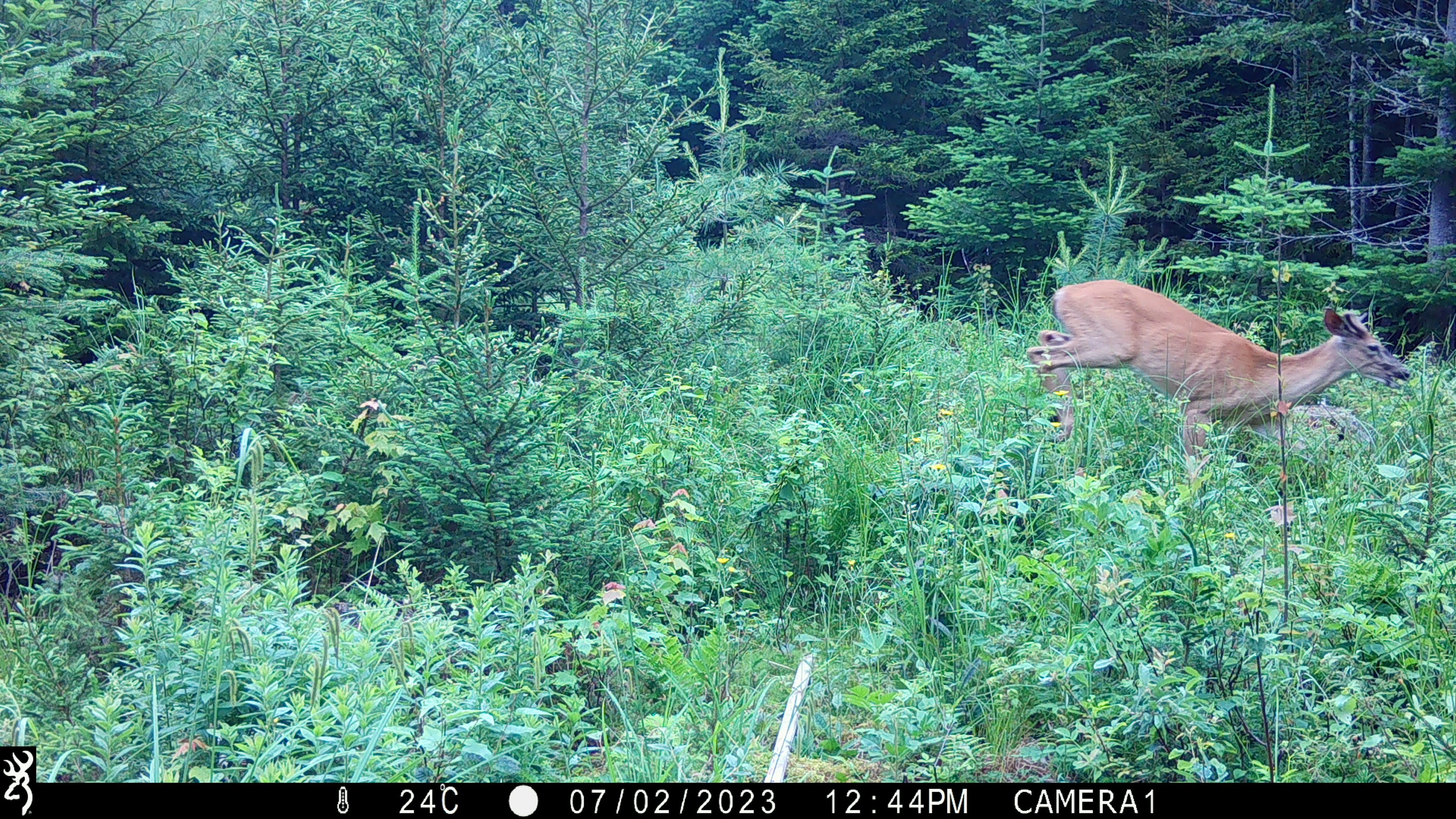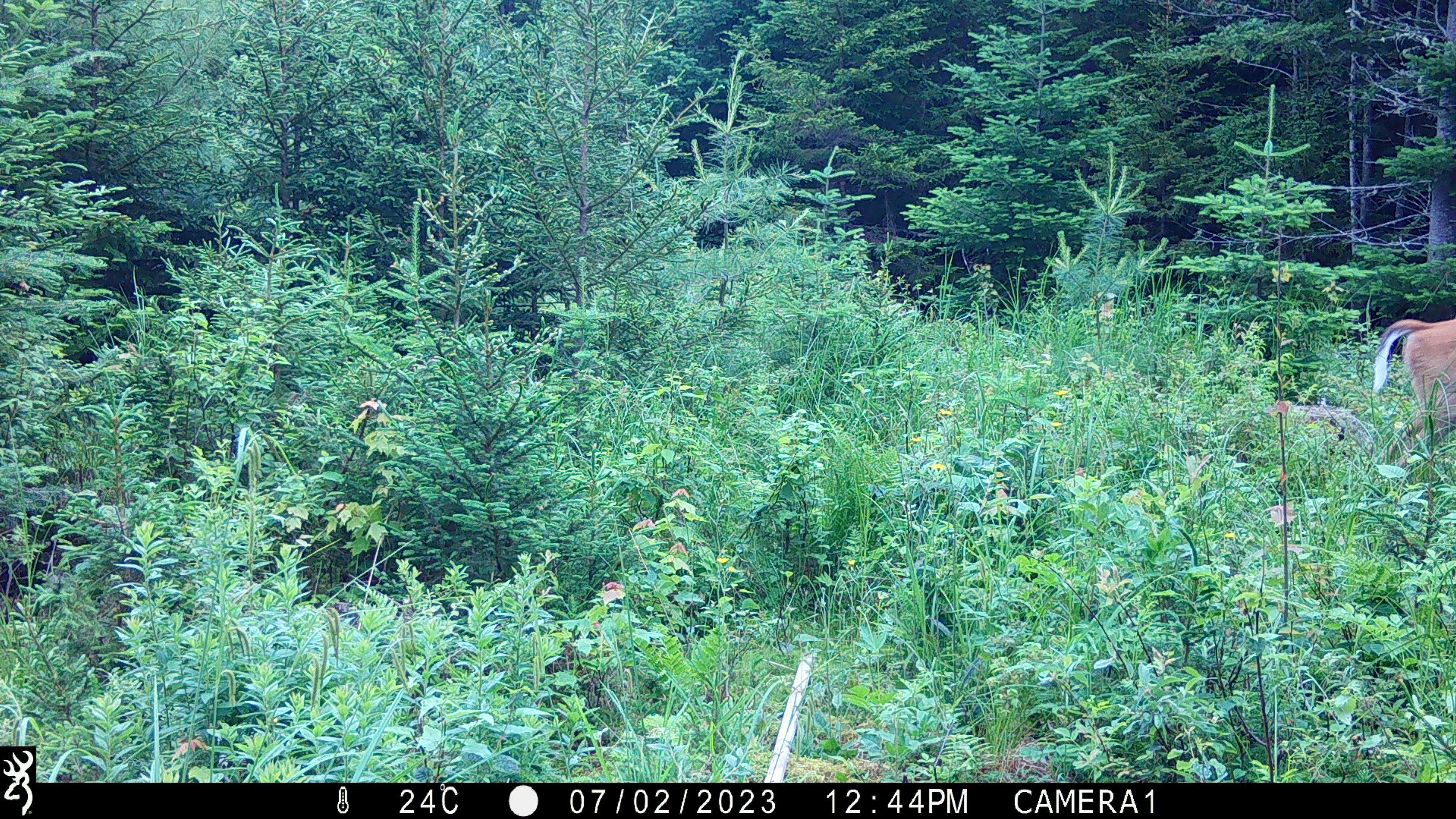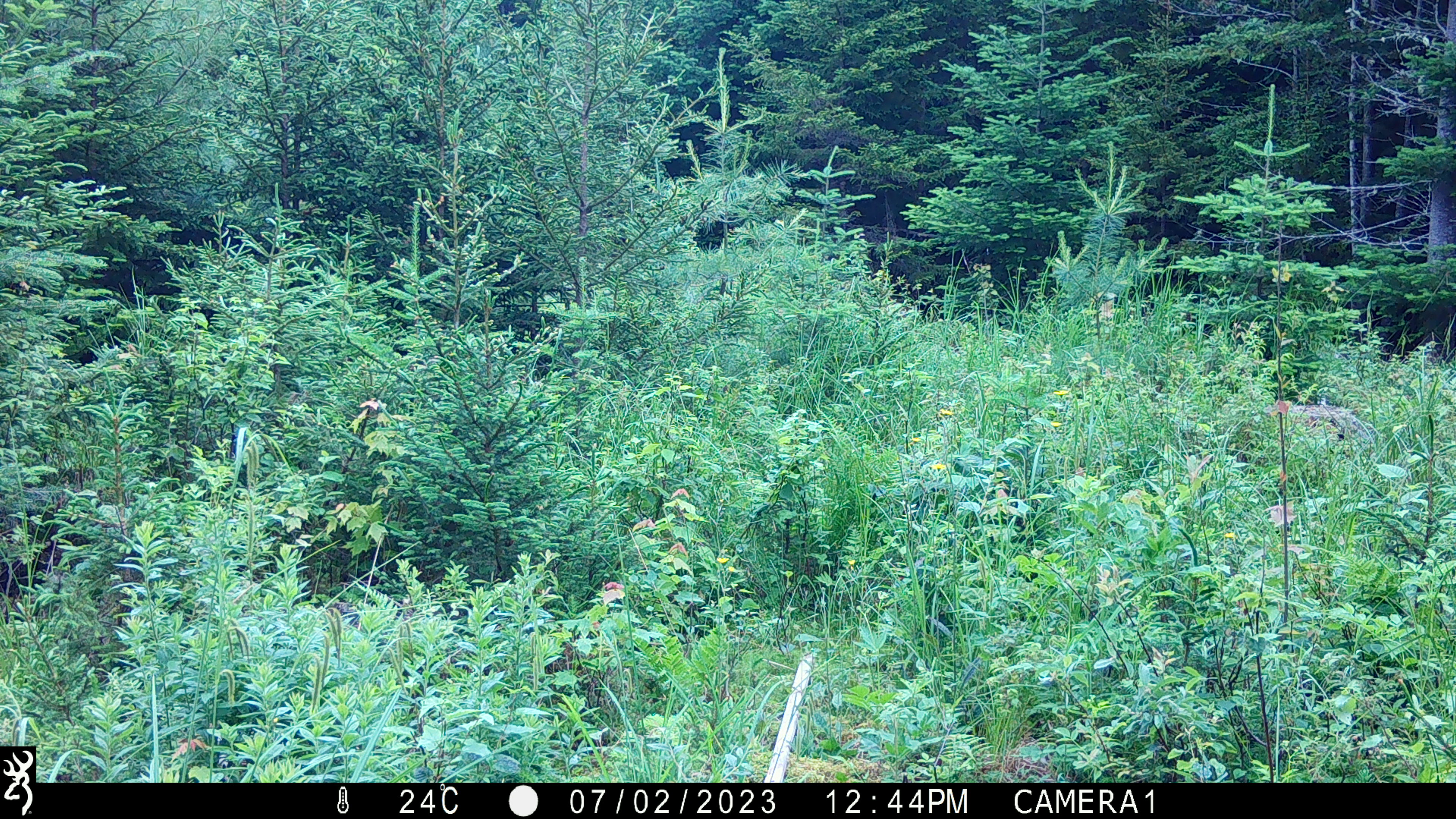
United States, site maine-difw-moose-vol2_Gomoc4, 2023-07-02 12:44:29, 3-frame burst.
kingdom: Animalia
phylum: Chordata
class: Mammalia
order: Artiodactyla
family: Cervidae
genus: Odocoileus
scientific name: Odocoileus virginianus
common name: white-tailed deer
White-tailed deer (Odocoileus virginianus).